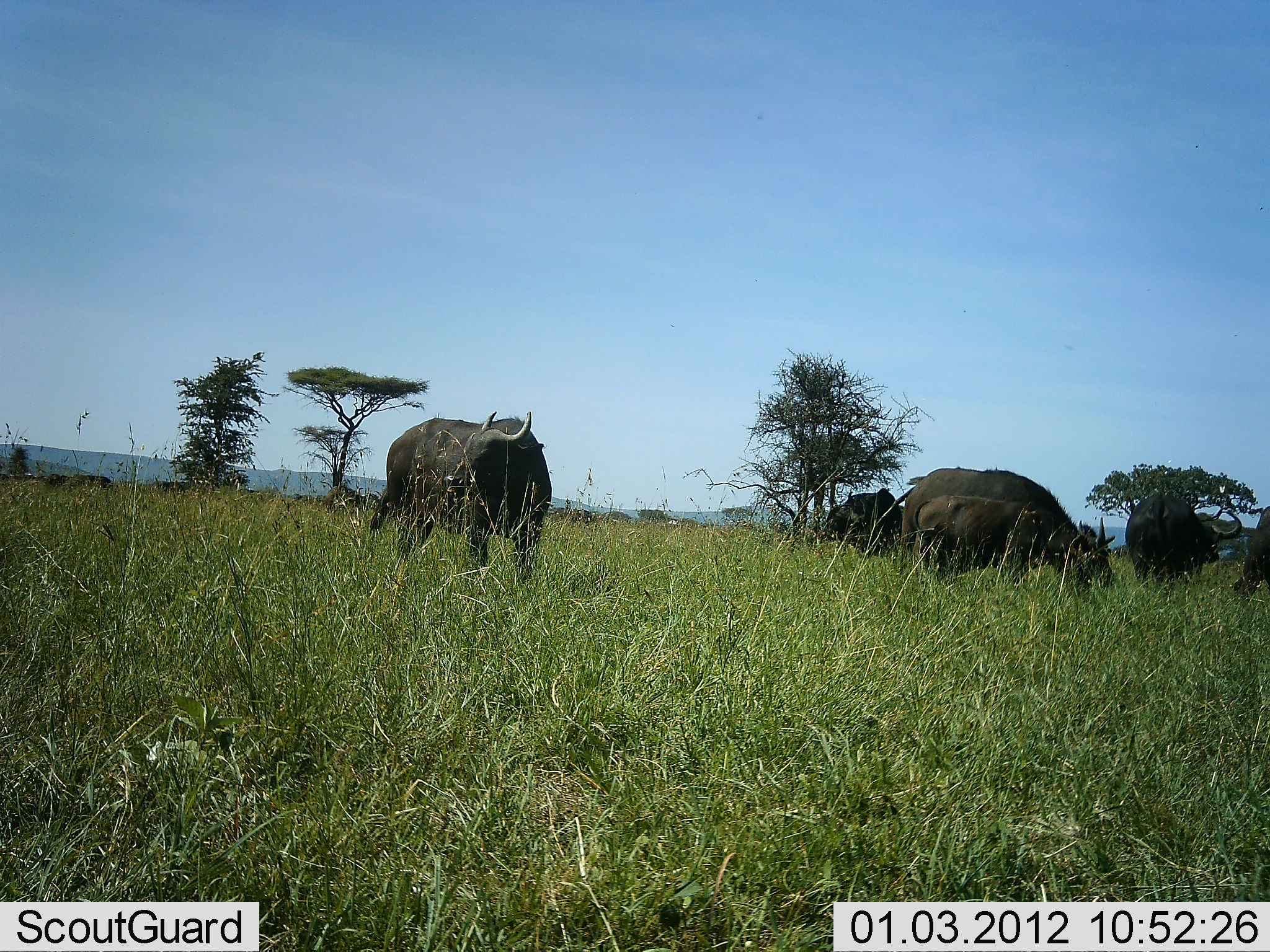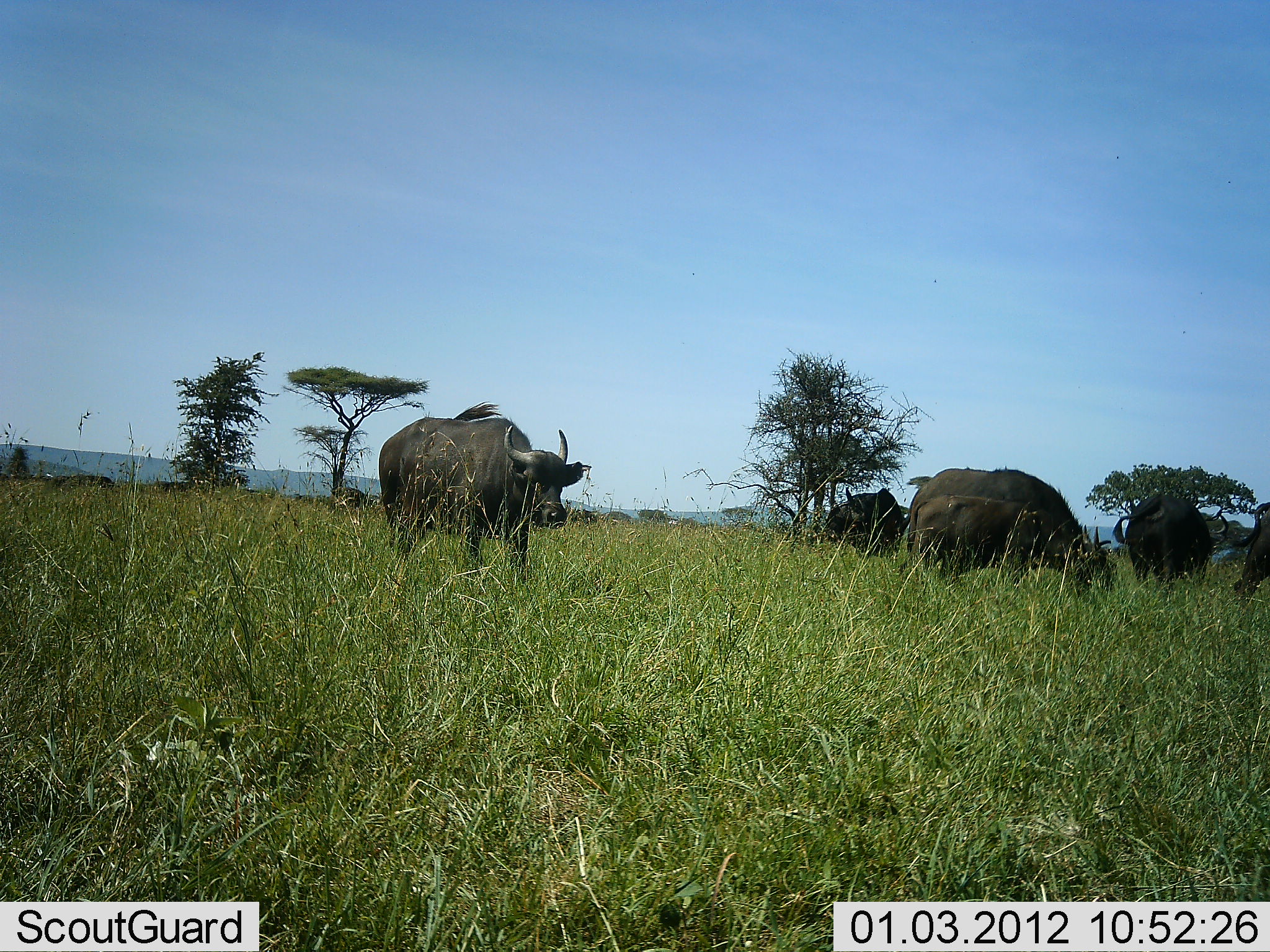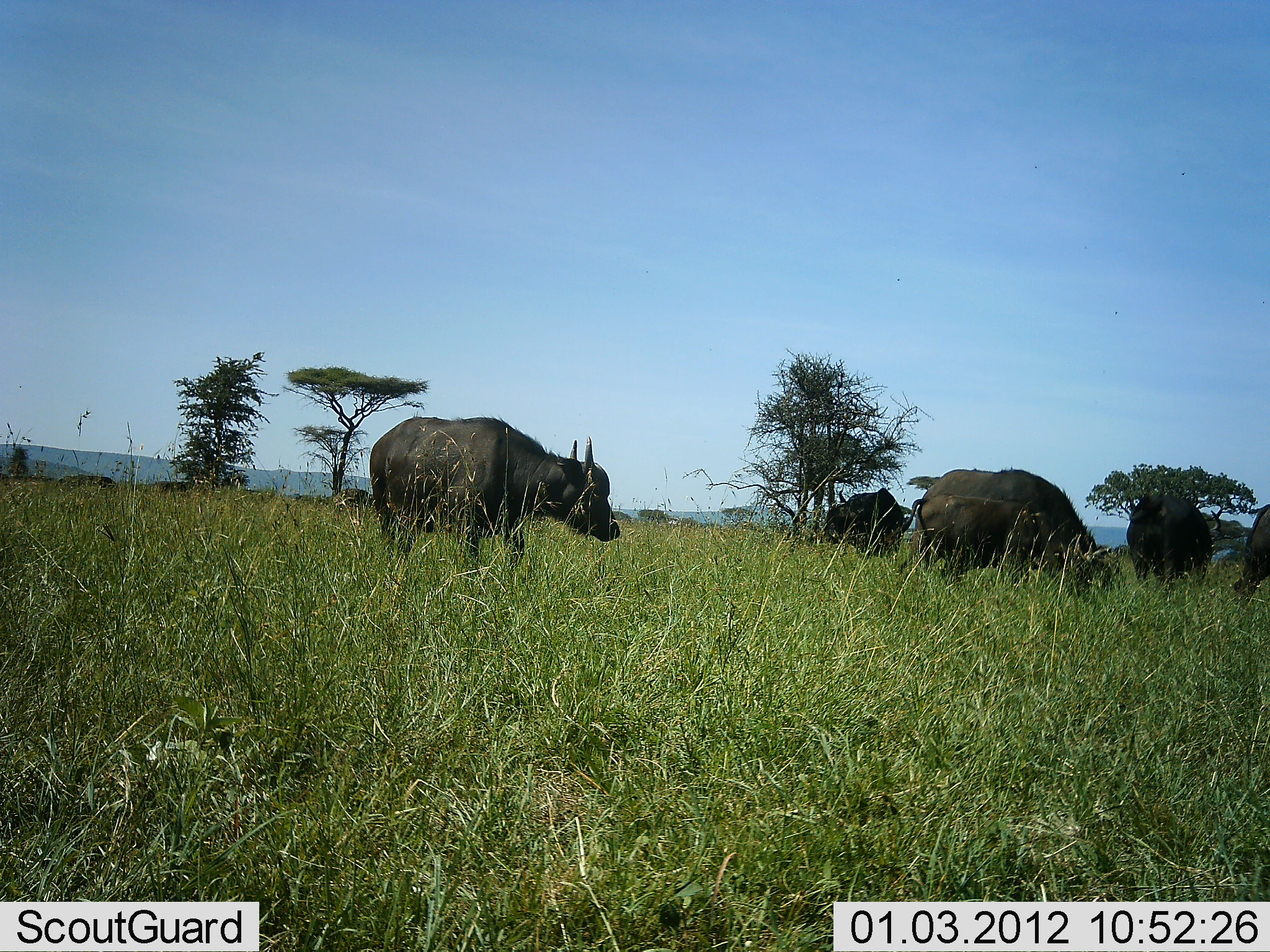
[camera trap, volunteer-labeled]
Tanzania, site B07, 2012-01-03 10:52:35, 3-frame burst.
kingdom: Animalia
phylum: Chordata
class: Mammalia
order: Artiodactyla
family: Bovidae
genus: Syncerus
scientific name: Syncerus caffer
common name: cape buffalo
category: buffalo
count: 6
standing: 67%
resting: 0%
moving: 27%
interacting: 0%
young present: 0%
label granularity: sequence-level